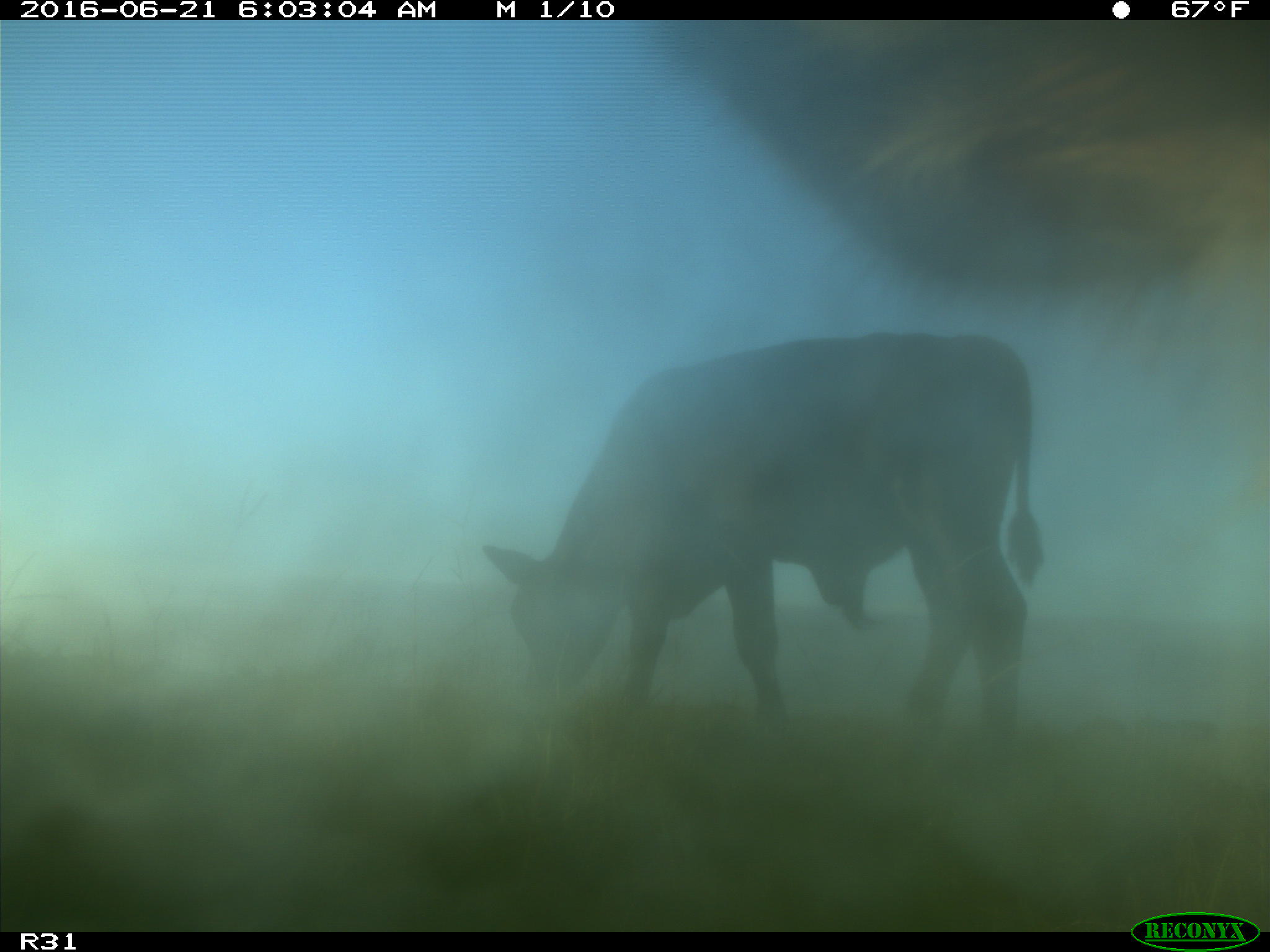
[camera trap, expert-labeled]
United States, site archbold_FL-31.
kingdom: Animalia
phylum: Chordata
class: Mammalia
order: Artiodactyla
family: Bovidae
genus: Bos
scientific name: Bos taurus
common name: domestic cow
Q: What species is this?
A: Bos taurus (domestic cow).